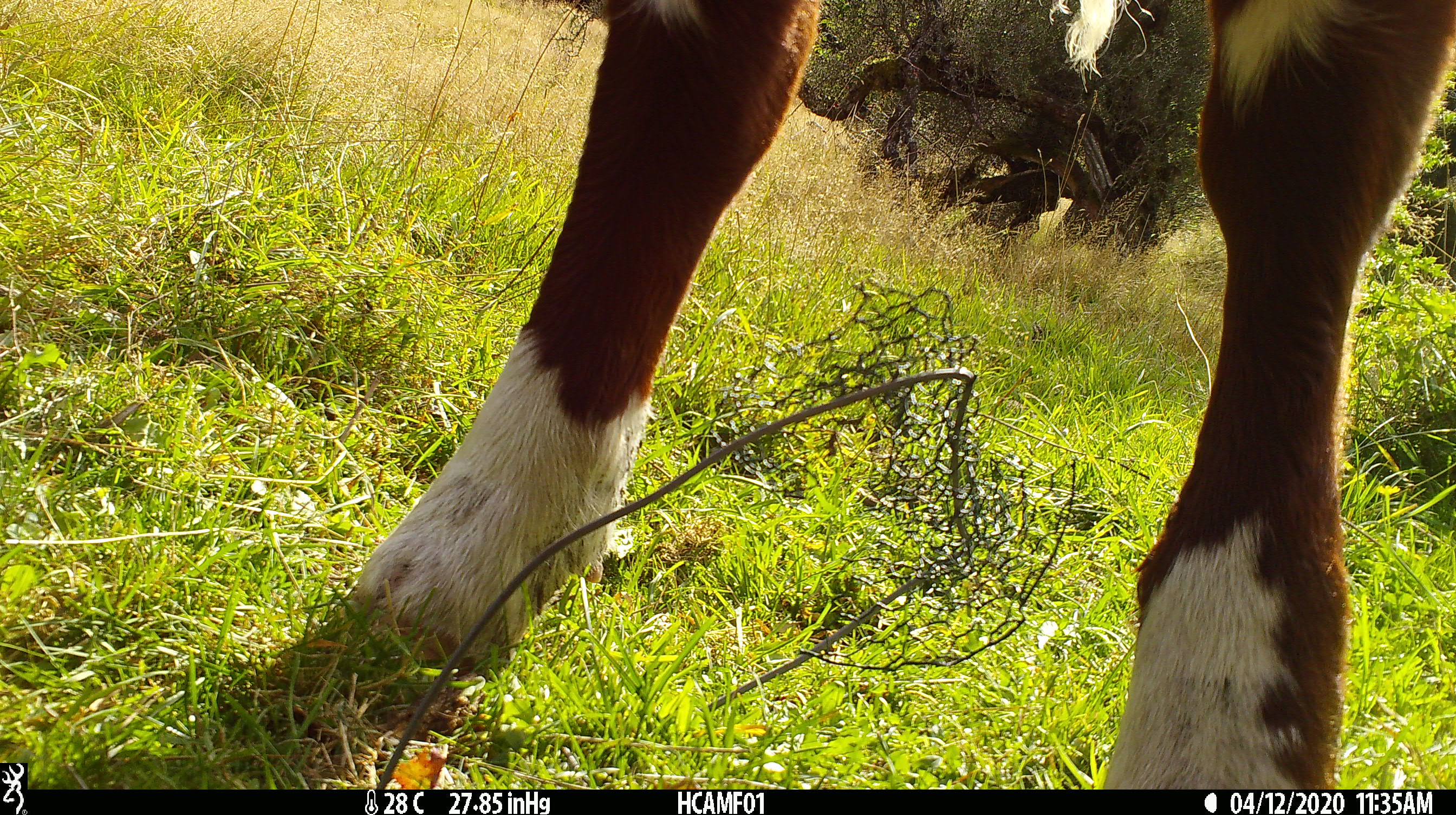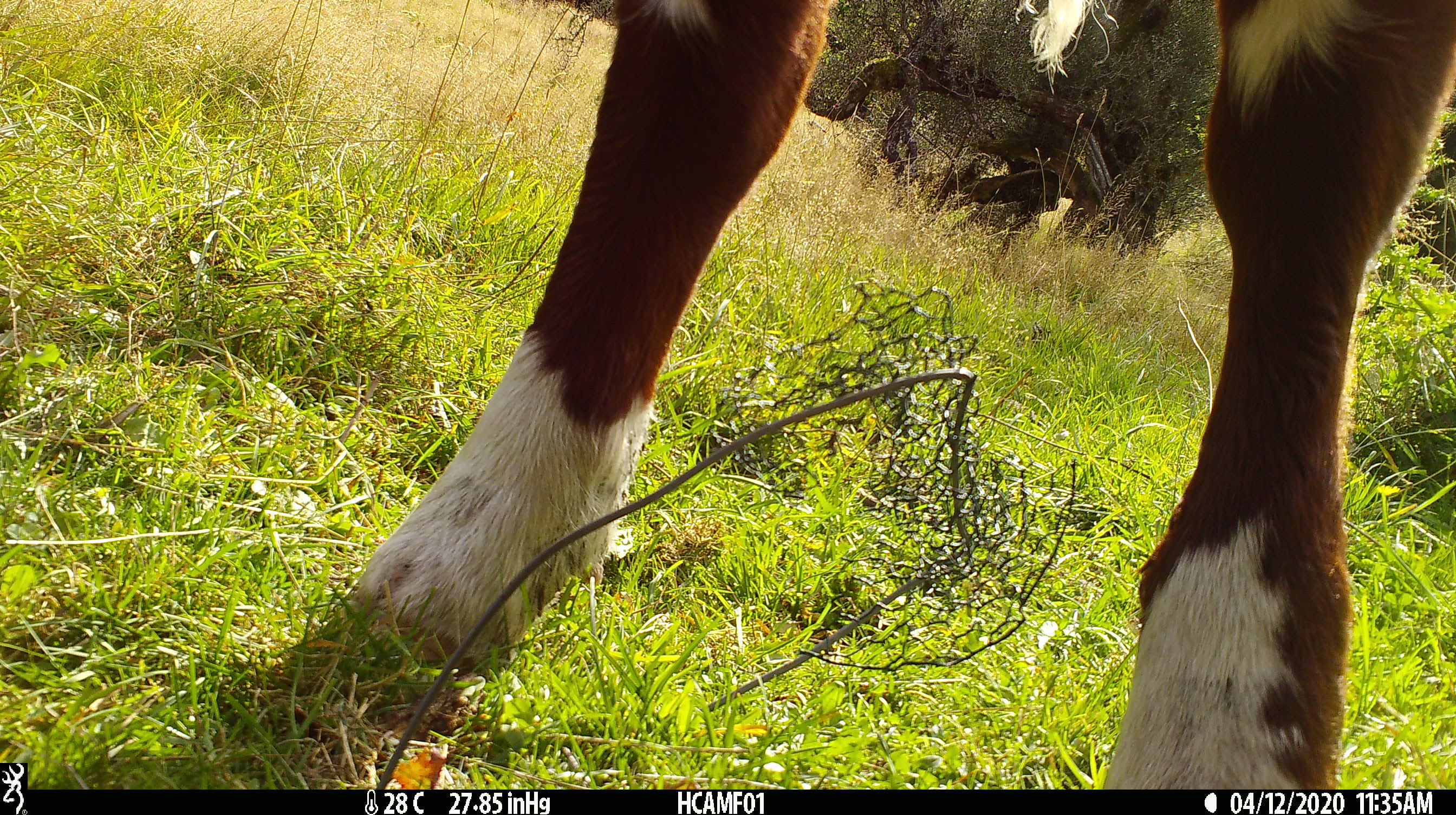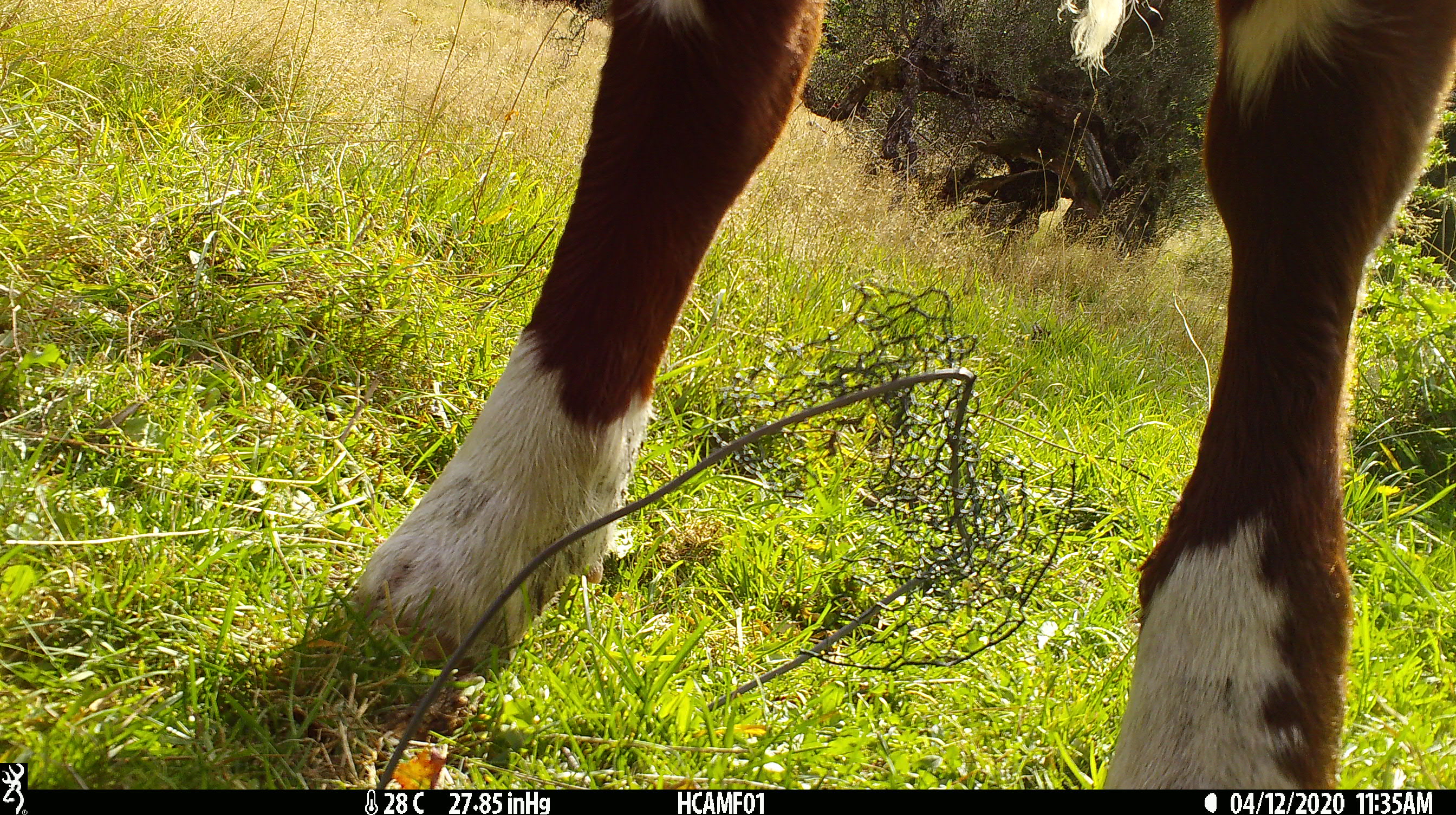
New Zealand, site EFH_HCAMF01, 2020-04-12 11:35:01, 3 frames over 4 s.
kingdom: Animalia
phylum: Chordata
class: Mammalia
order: Artiodactyla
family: Bovidae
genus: Bos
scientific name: Bos taurus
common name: domestic cow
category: cow